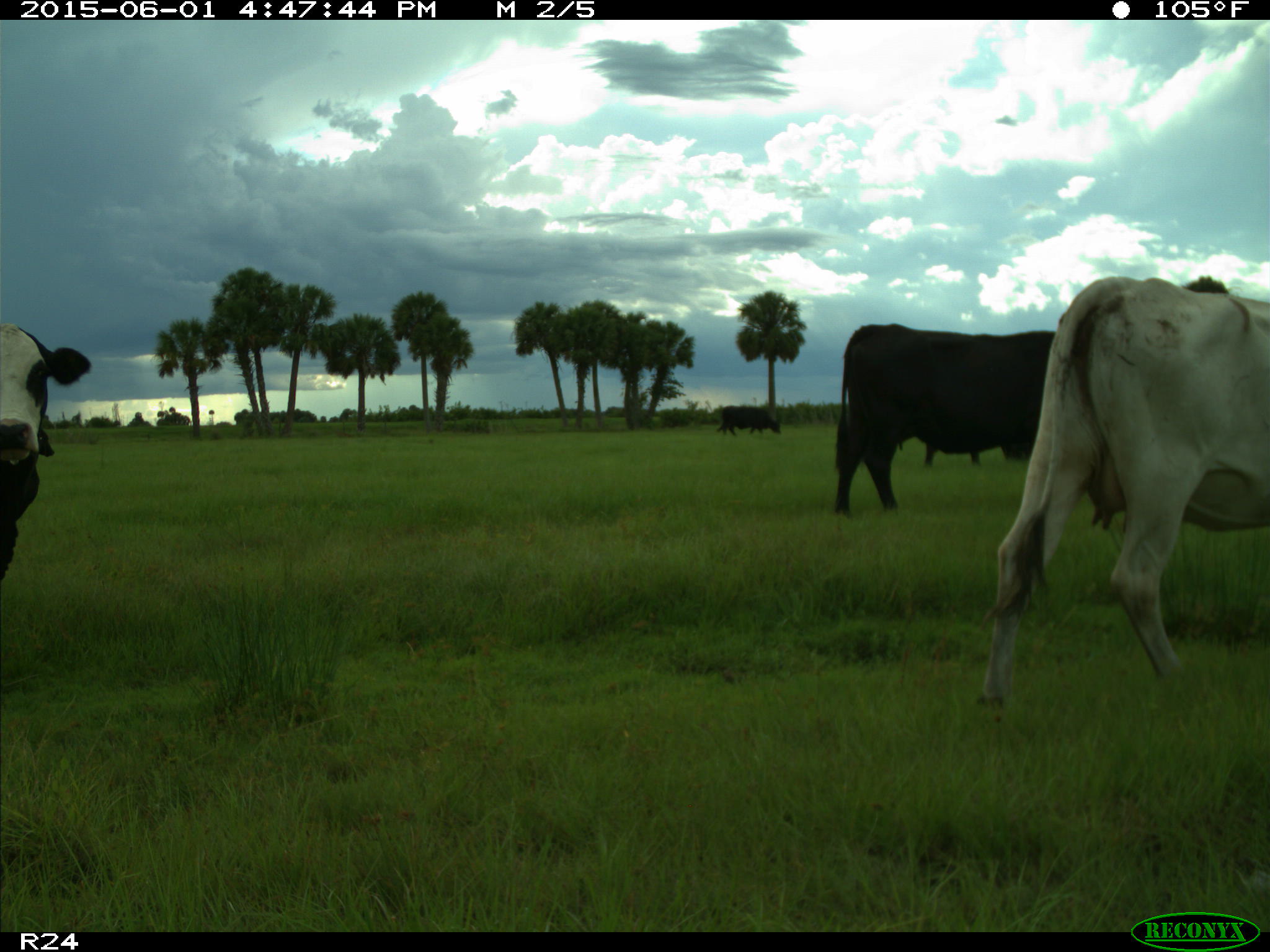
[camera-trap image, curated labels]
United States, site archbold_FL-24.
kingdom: Animalia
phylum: Chordata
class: Mammalia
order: Artiodactyla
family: Bovidae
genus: Bos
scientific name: Bos taurus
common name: domestic cow